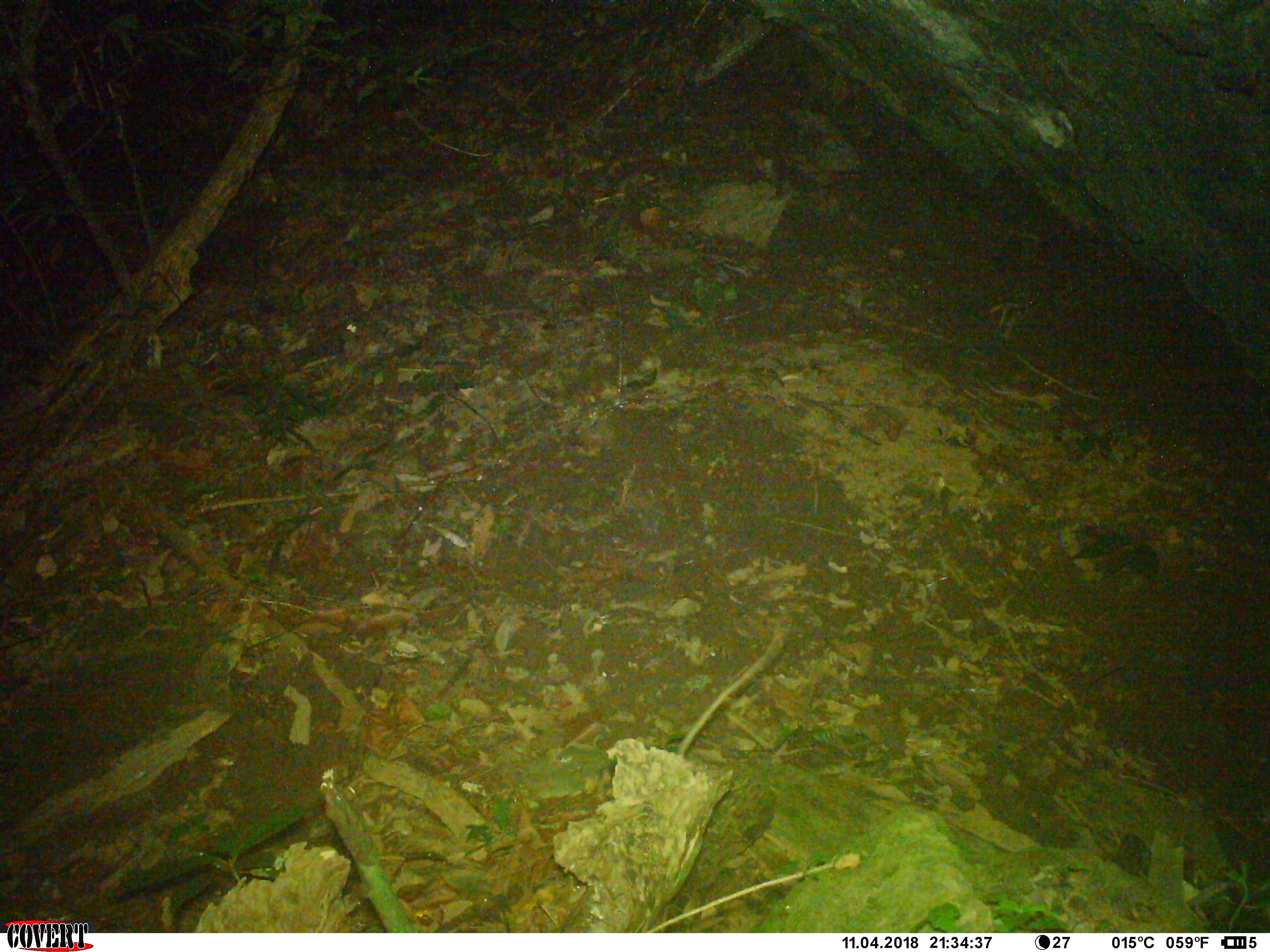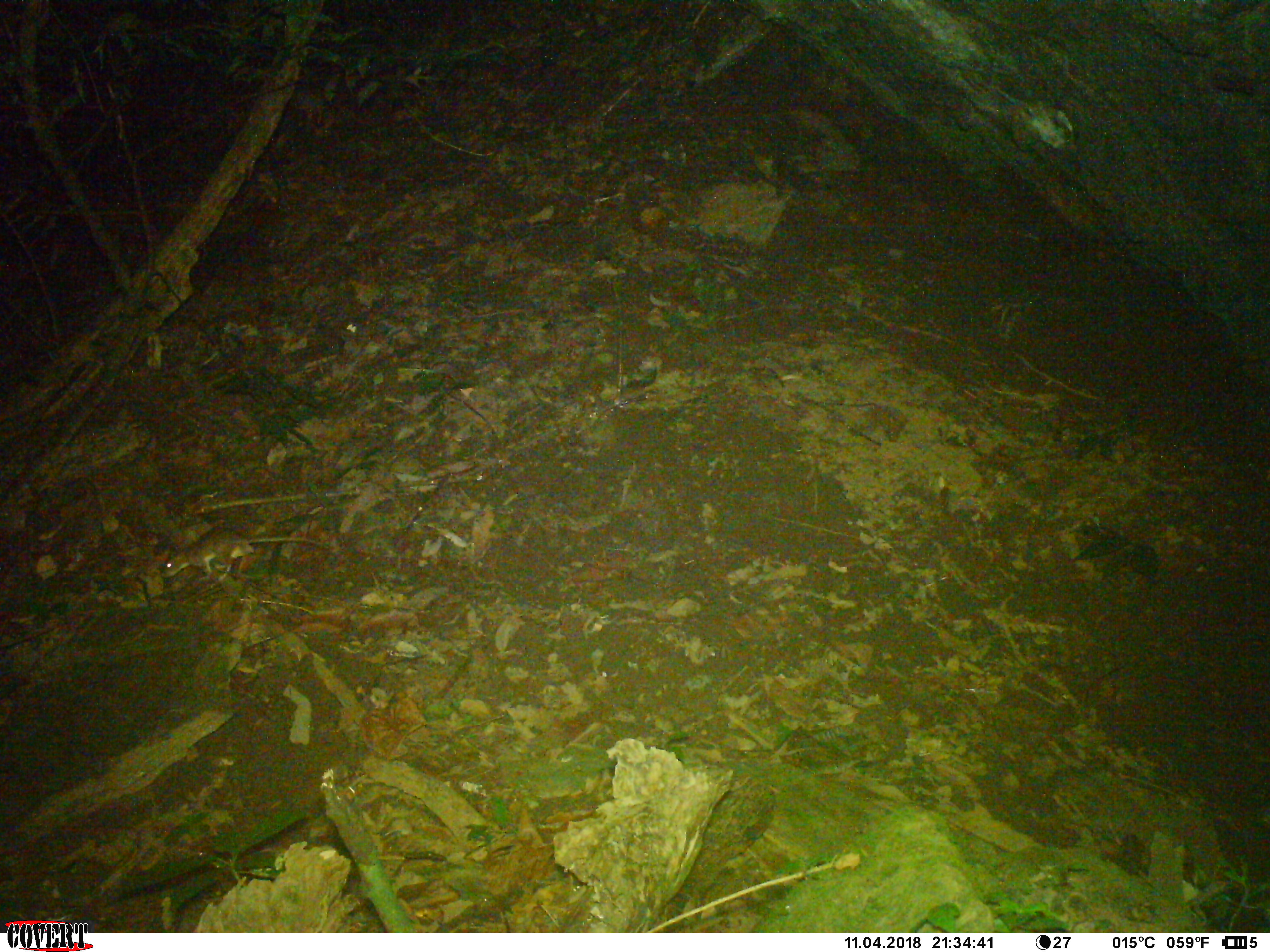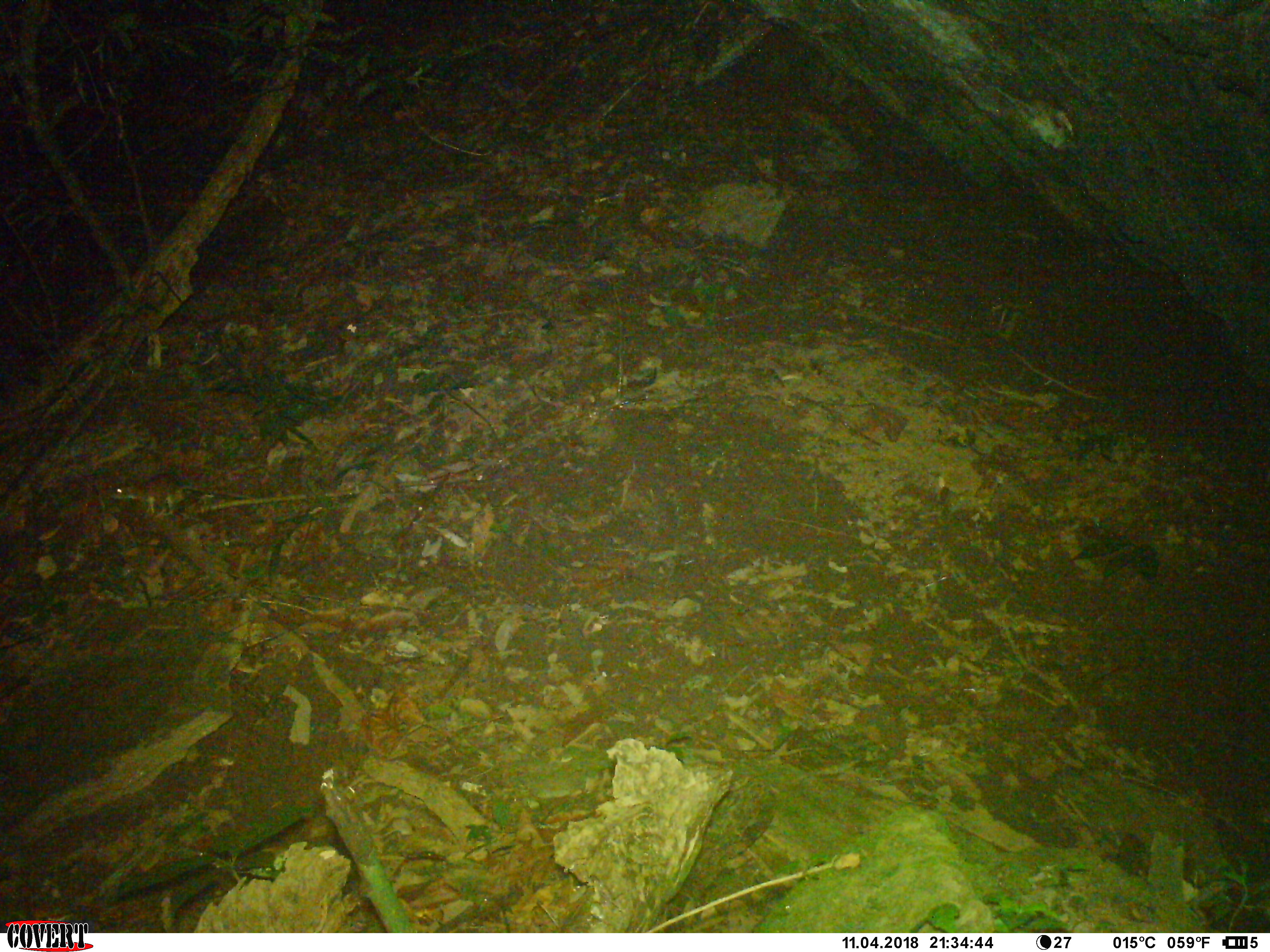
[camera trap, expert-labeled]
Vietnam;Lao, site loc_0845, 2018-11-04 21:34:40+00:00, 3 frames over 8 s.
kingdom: Animalia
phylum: Chordata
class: Mammalia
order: Rodentia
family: Muridae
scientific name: Muridae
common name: old-world mice and rats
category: unidentified murid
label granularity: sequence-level